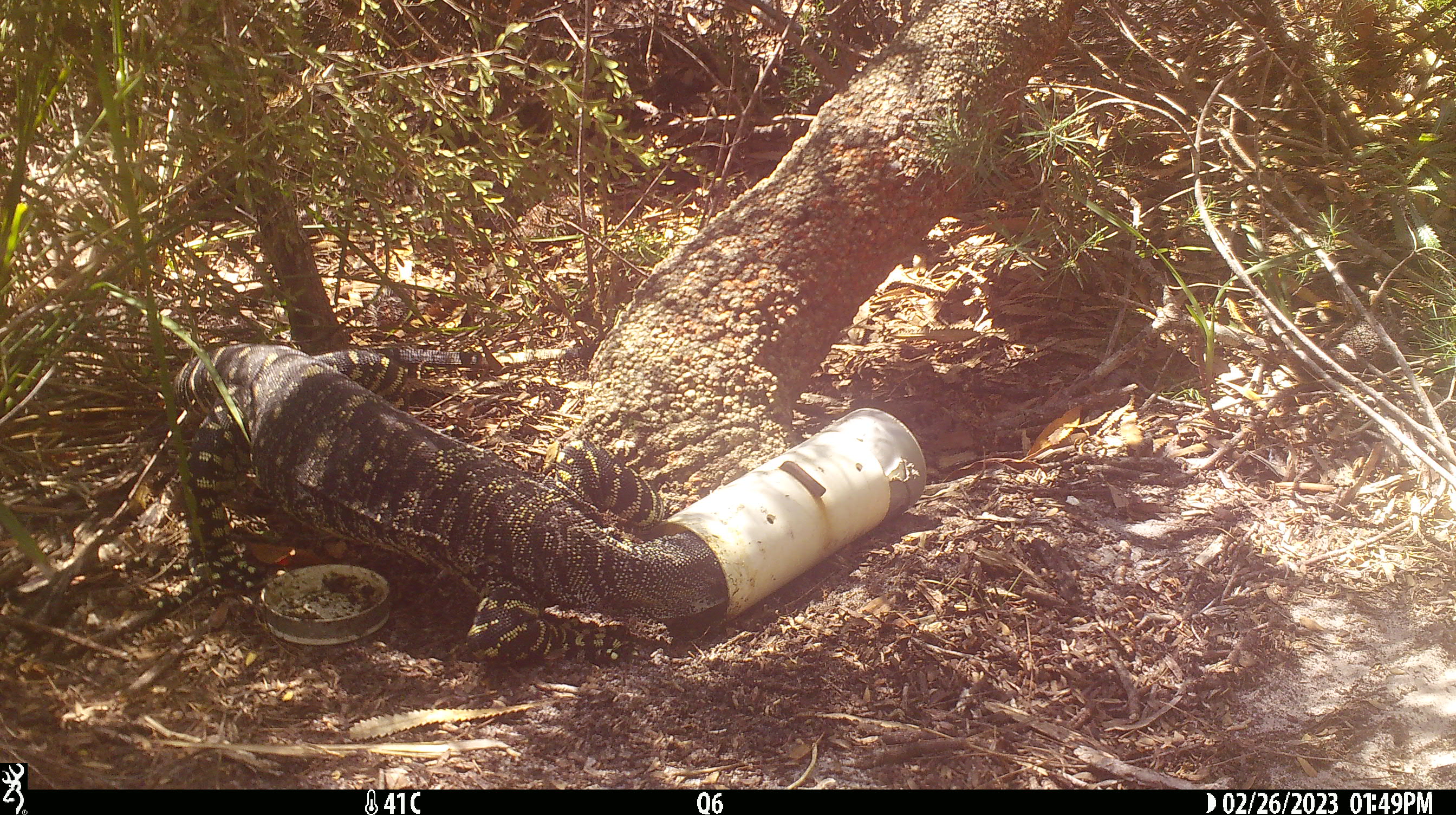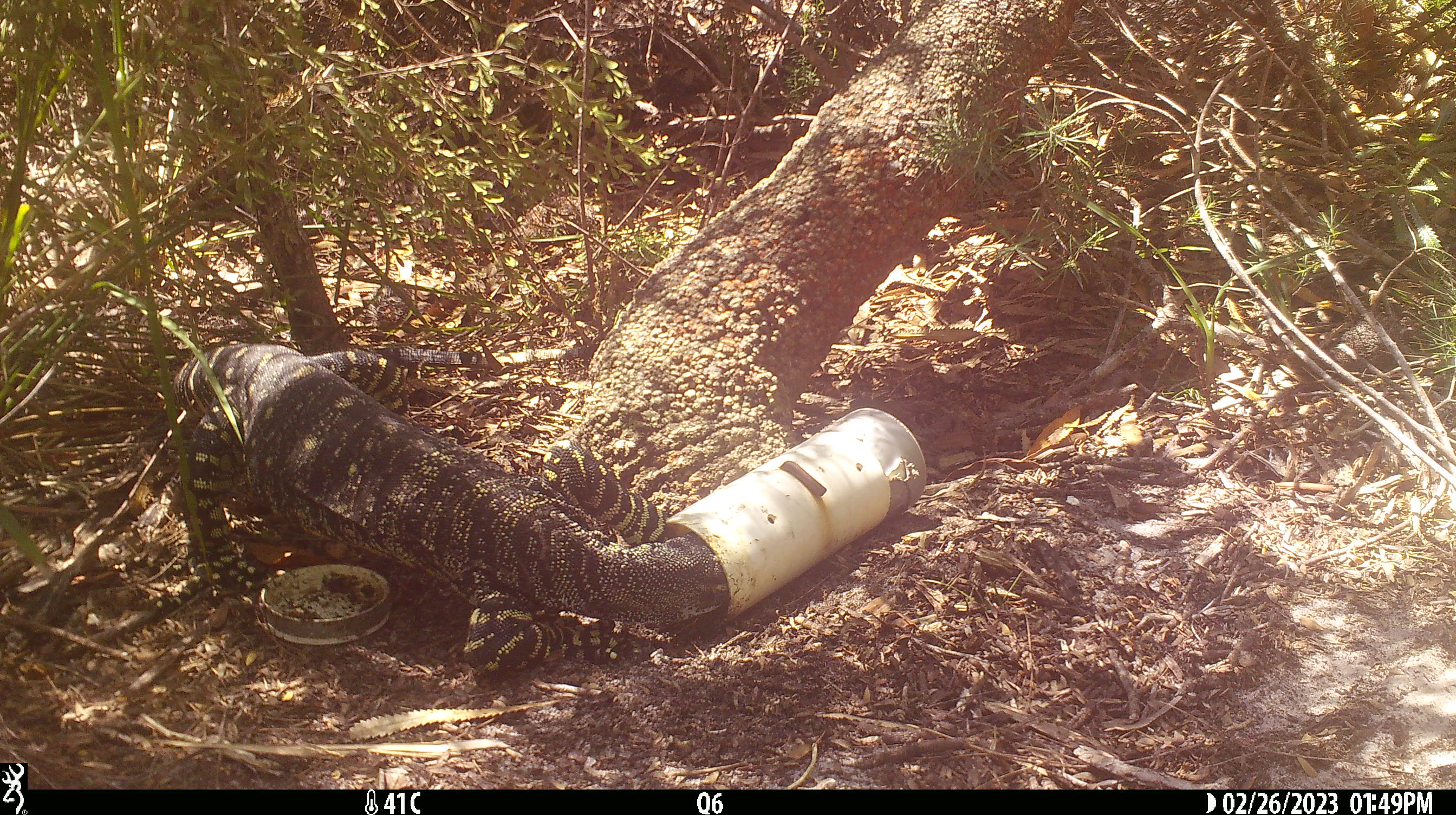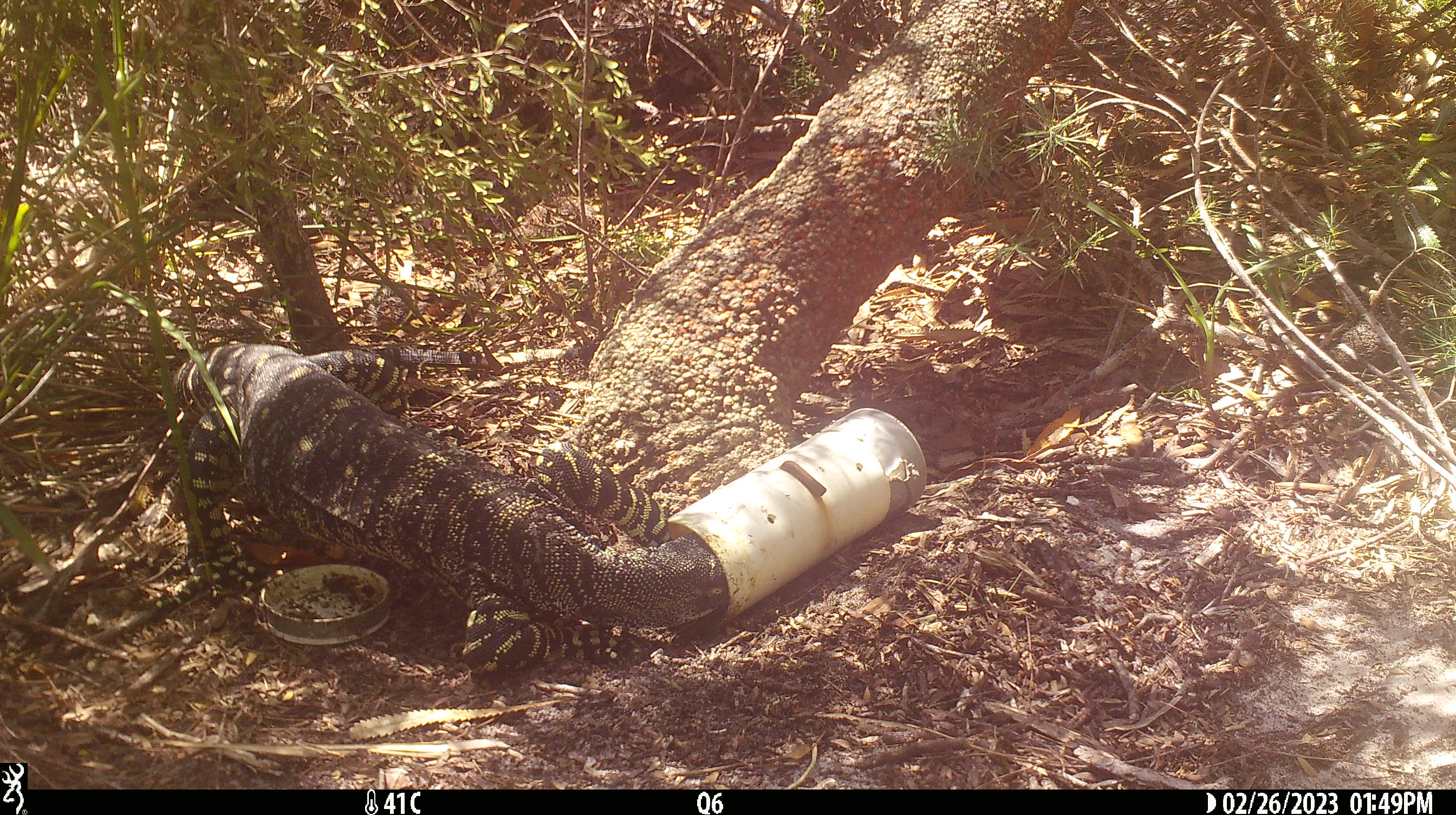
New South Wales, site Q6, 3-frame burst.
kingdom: Animalia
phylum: Chordata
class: Reptilia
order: Squamata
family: Varanidae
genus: Varanus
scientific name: Varanus varius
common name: lace monitor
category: goanna